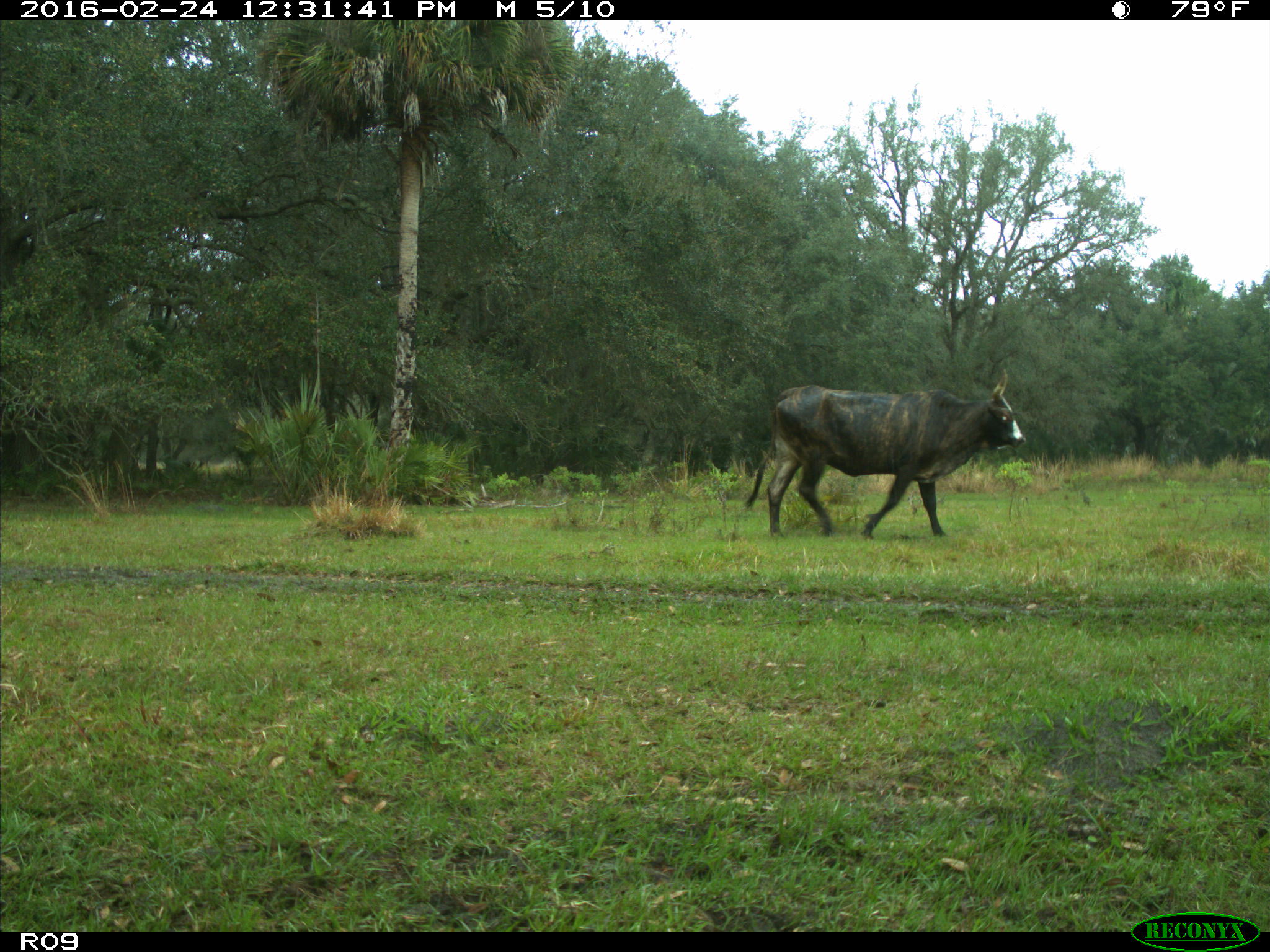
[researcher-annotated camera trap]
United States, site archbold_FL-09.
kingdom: Animalia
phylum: Chordata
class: Mammalia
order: Artiodactyla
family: Bovidae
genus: Bos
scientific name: Bos taurus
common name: domestic cow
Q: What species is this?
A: Bos taurus (domestic cow).